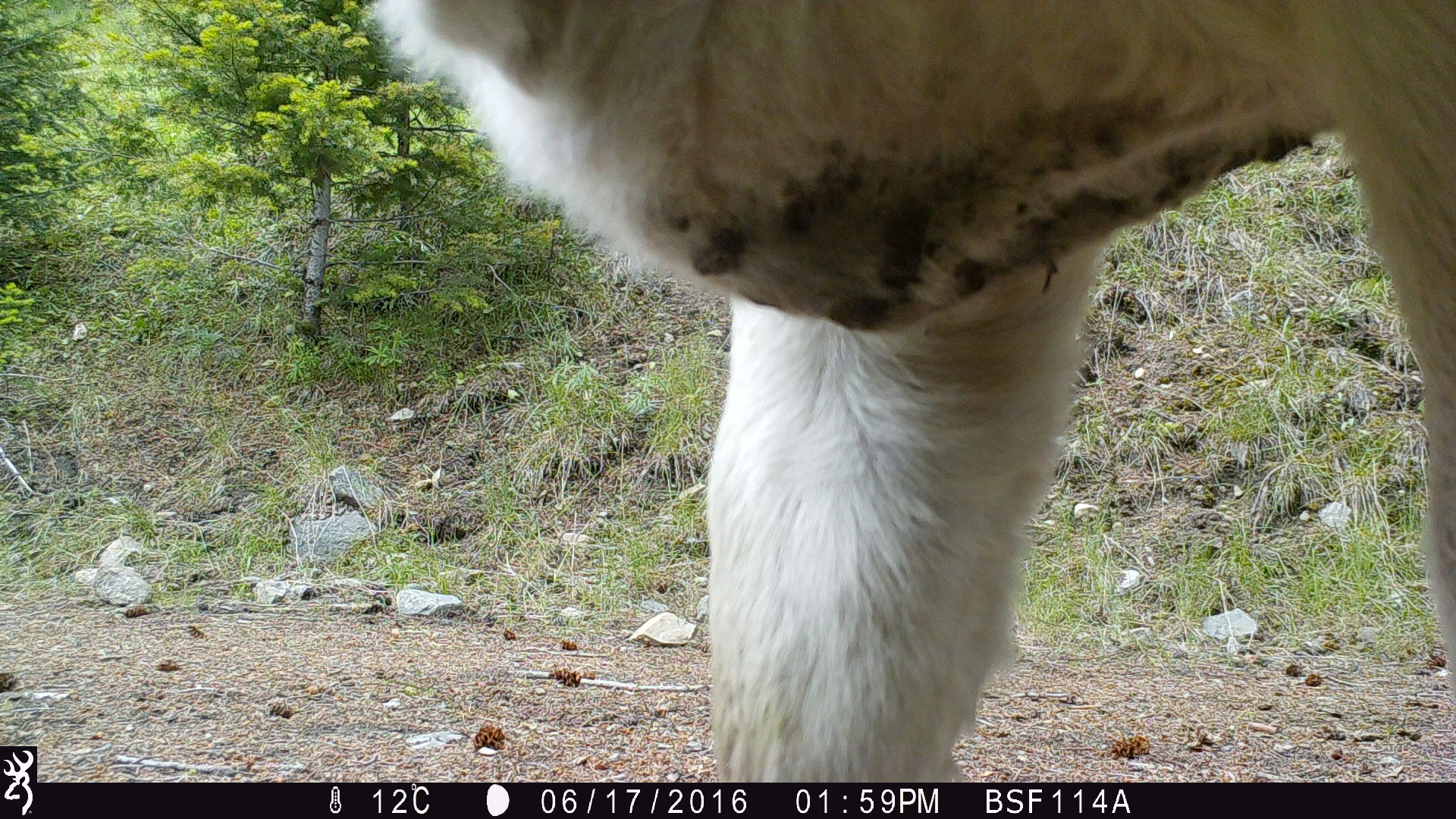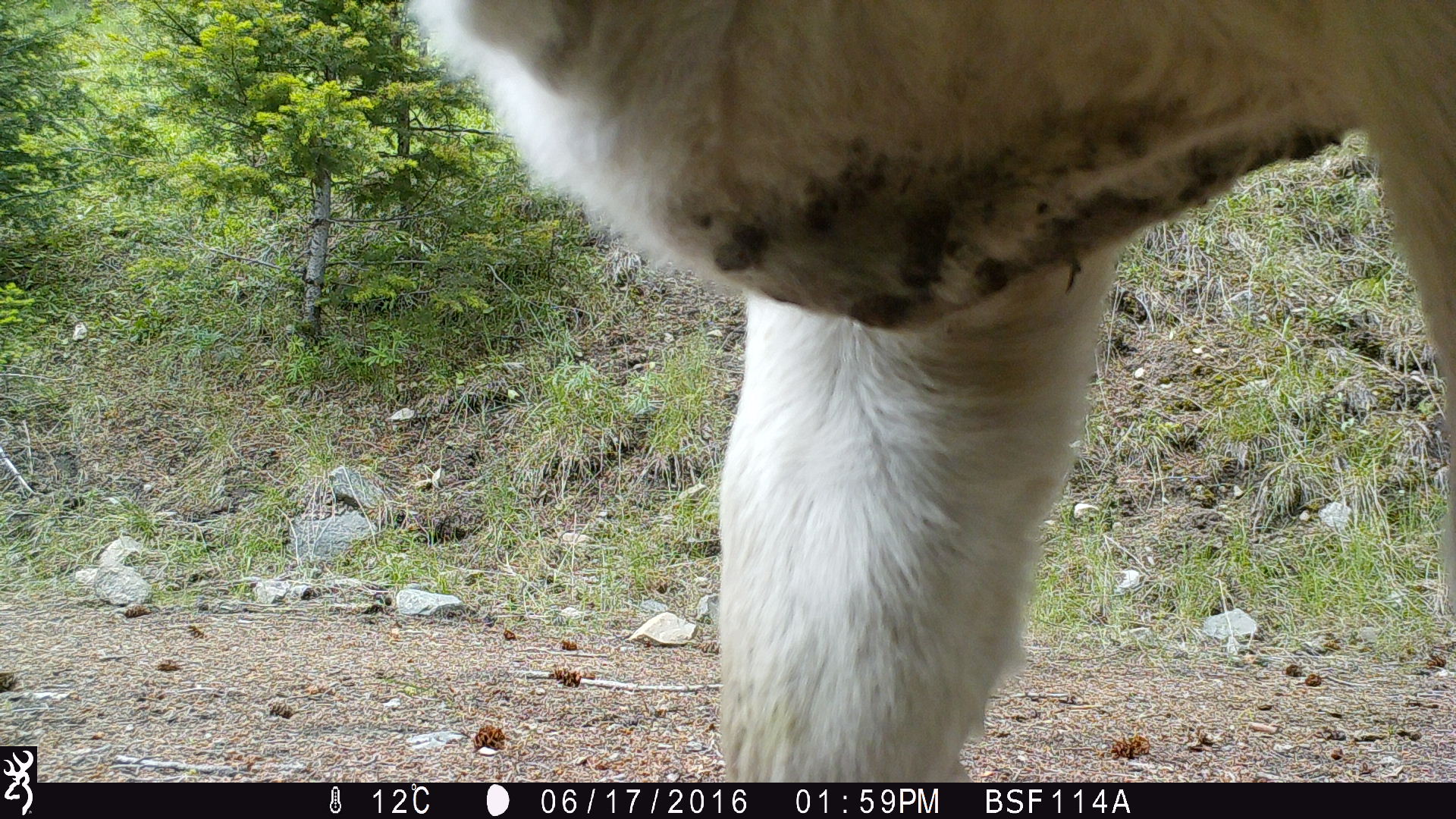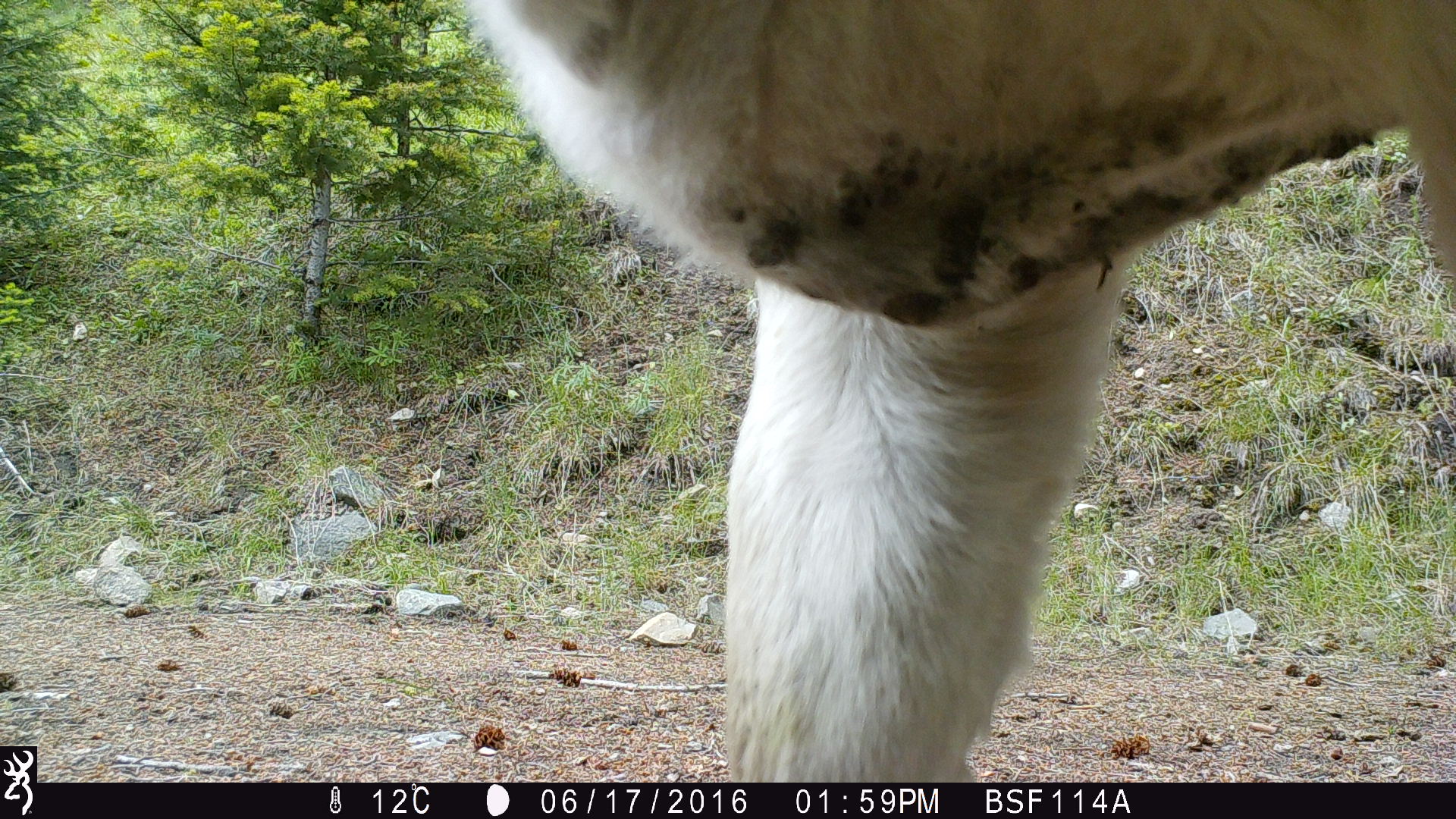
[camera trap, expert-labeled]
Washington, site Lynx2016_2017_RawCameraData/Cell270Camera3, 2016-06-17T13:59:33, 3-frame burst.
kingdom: Animalia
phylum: Chordata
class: Mammalia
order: Artiodactyla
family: Bovidae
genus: Bos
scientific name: Bos taurus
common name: domestic cattle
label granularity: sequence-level